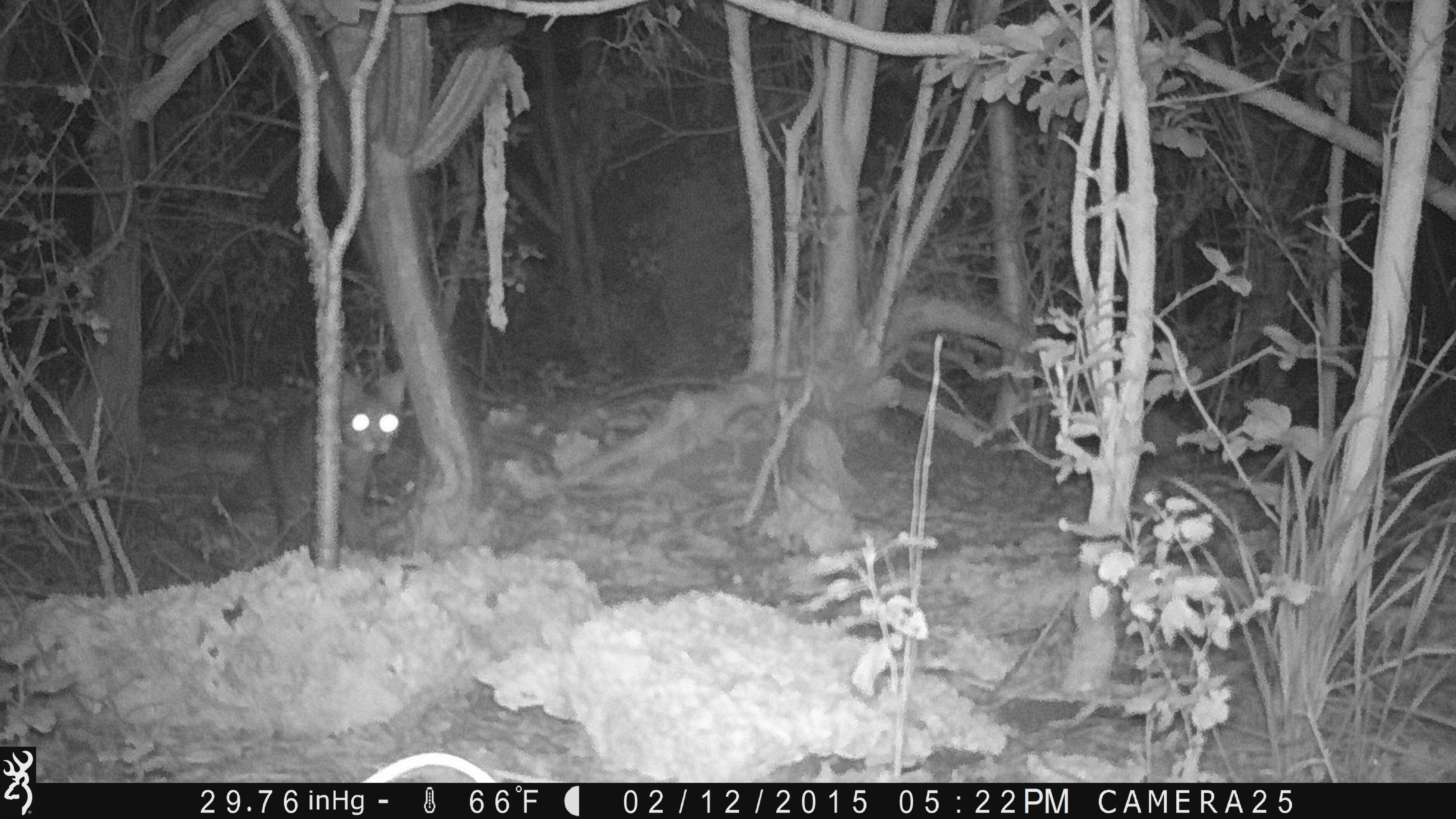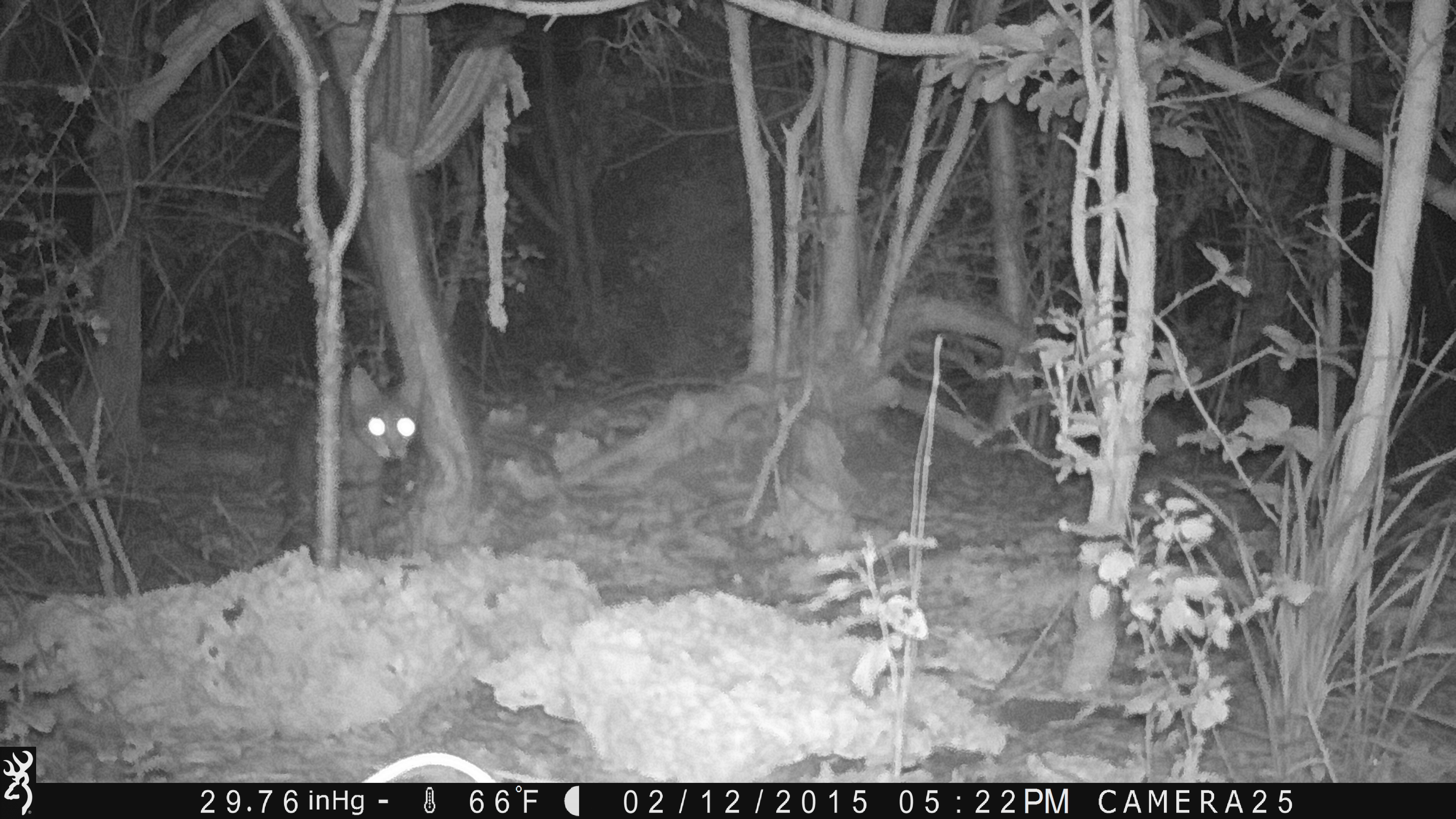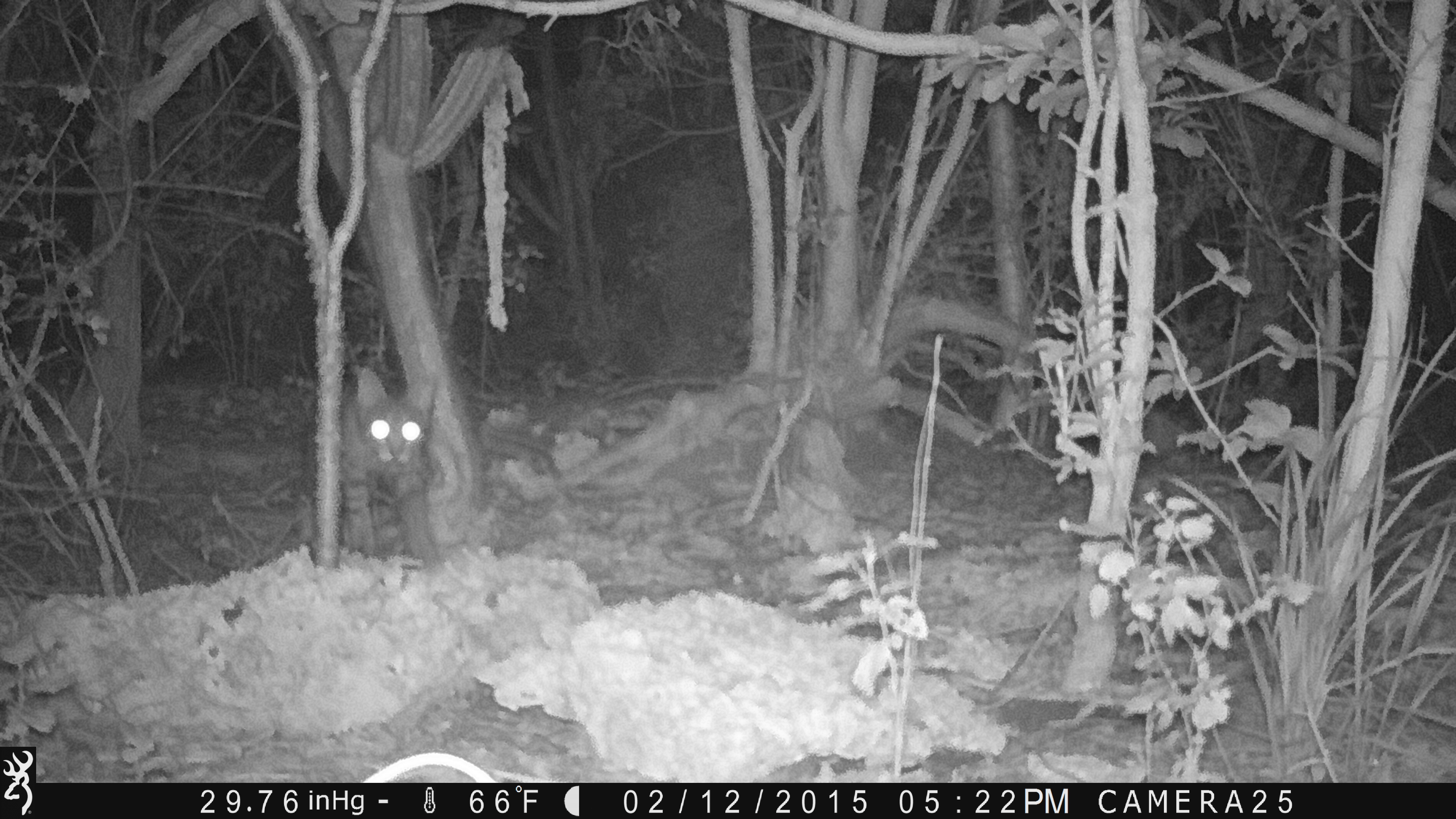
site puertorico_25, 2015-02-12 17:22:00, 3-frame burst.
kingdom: Animalia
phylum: Chordata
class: Mammalia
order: Carnivora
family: Felidae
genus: Felis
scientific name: Felis catus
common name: cat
Cat (Felis catus).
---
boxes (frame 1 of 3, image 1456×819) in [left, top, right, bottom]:
cat: [224, 363, 410, 559]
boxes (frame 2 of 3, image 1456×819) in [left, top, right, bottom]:
cat: [282, 366, 421, 519]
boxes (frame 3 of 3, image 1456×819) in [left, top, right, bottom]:
cat: [340, 362, 441, 569]